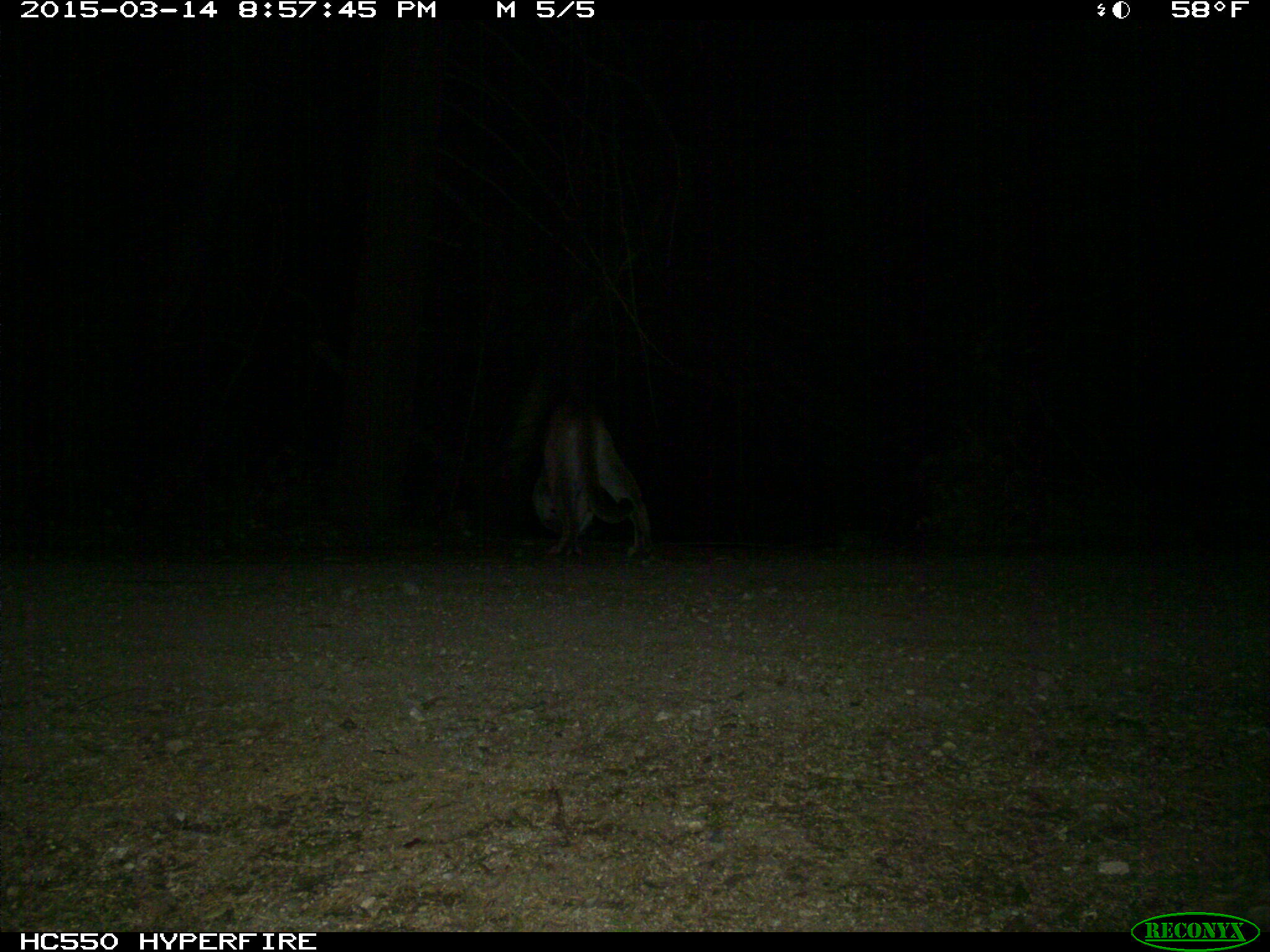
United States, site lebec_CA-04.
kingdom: Animalia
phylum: Chordata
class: Mammalia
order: Carnivora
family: Felidae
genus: Puma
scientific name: Puma concolor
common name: mountain lion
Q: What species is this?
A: Puma concolor (mountain lion).